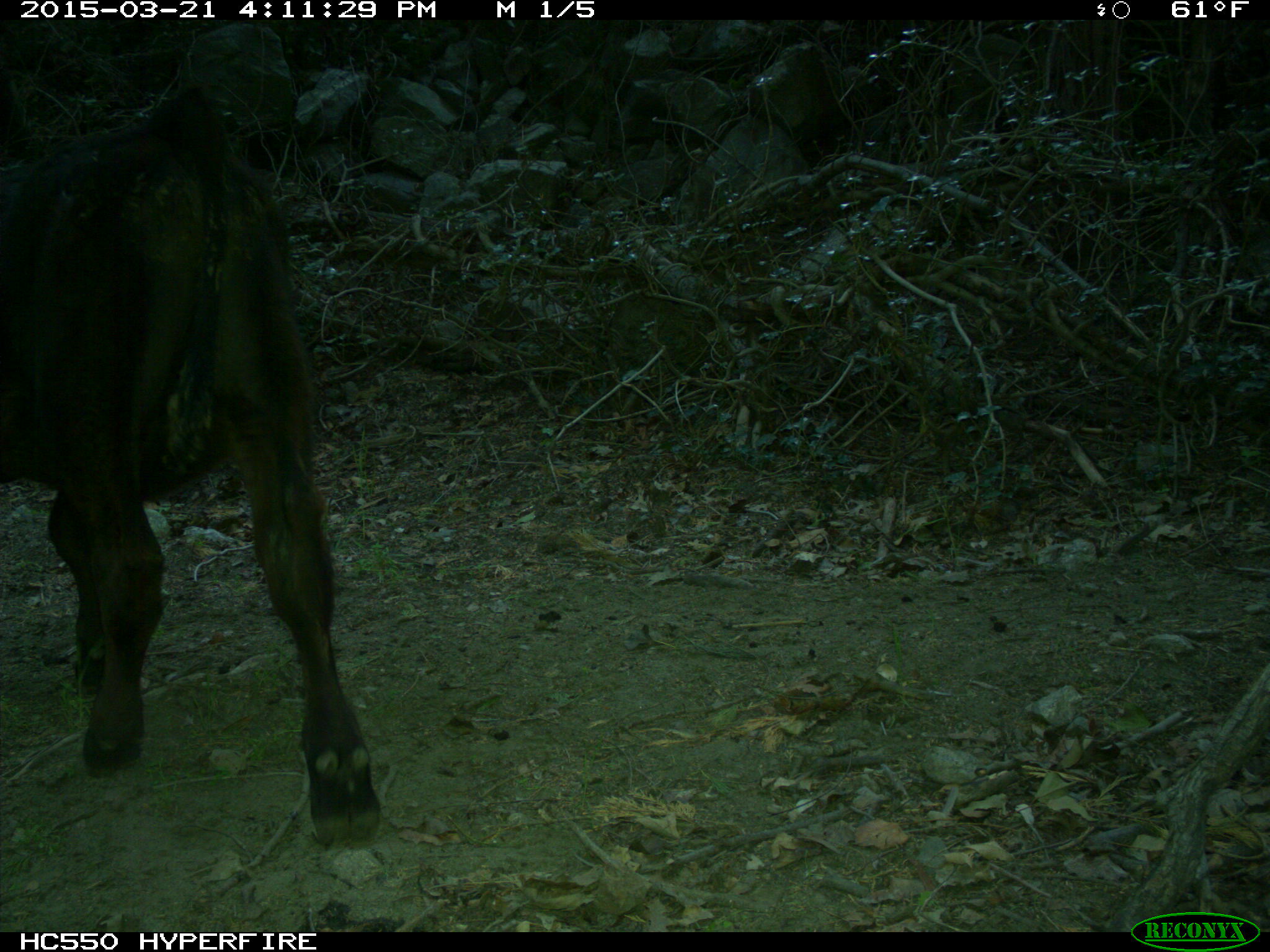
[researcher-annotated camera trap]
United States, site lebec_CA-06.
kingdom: Animalia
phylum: Chordata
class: Mammalia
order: Artiodactyla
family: Bovidae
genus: Bos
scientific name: Bos taurus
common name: domestic cow